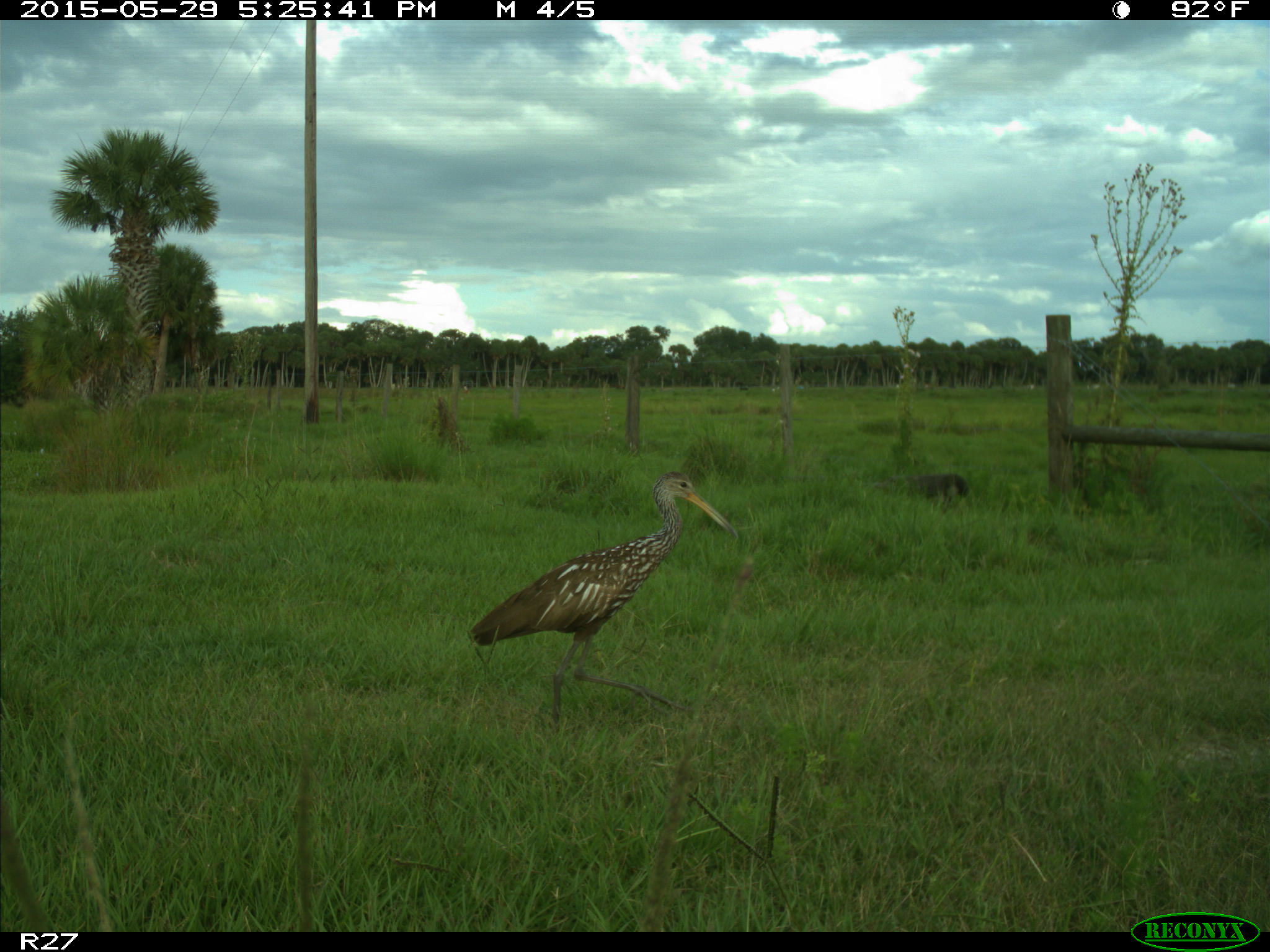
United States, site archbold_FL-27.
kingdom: Animalia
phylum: Chordata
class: Aves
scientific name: Aves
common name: birds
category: unidentified bird